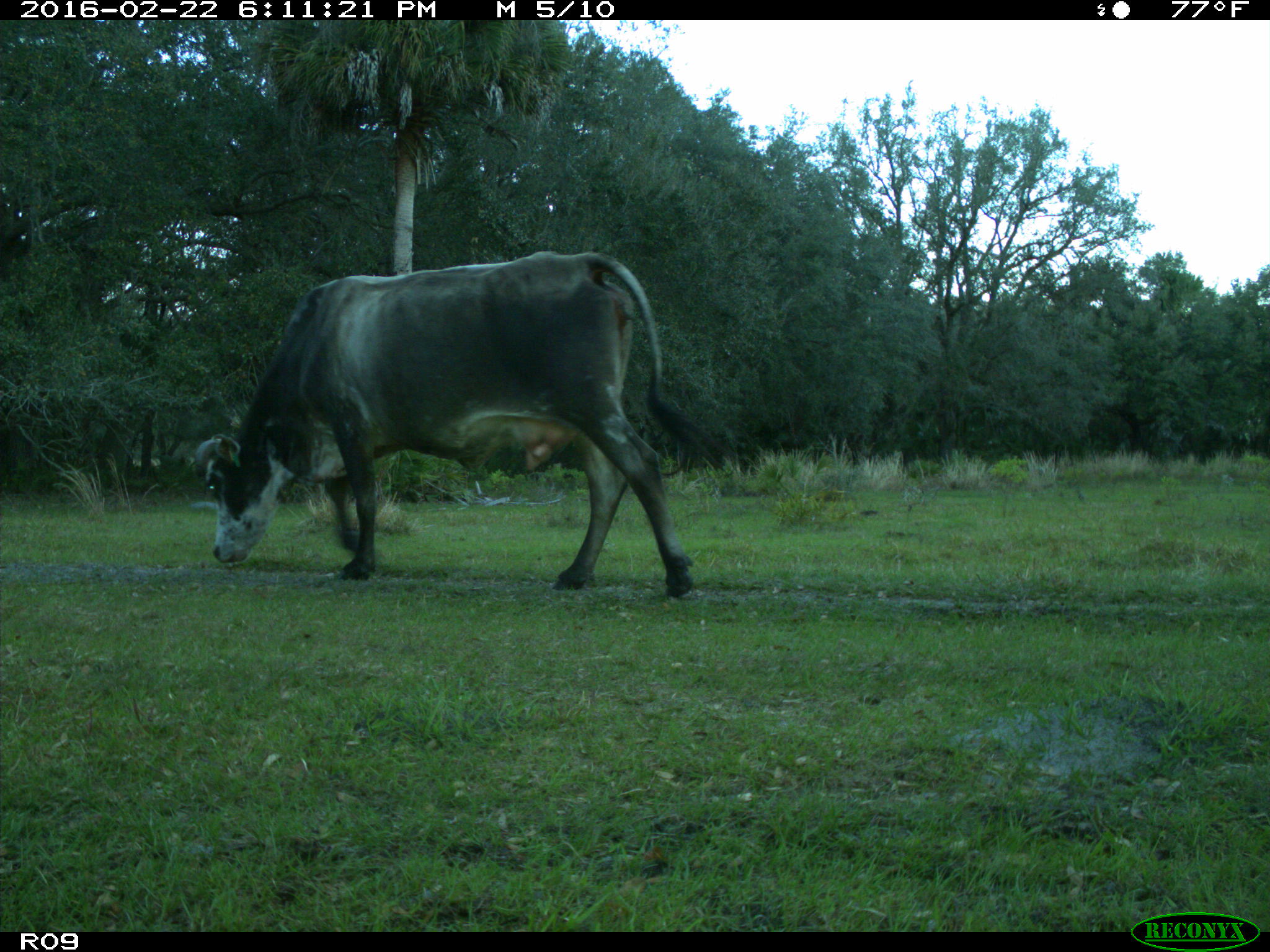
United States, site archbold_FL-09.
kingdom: Animalia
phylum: Chordata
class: Mammalia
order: Artiodactyla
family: Bovidae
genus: Bos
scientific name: Bos taurus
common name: domestic cow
Bos taurus (domestic cow).